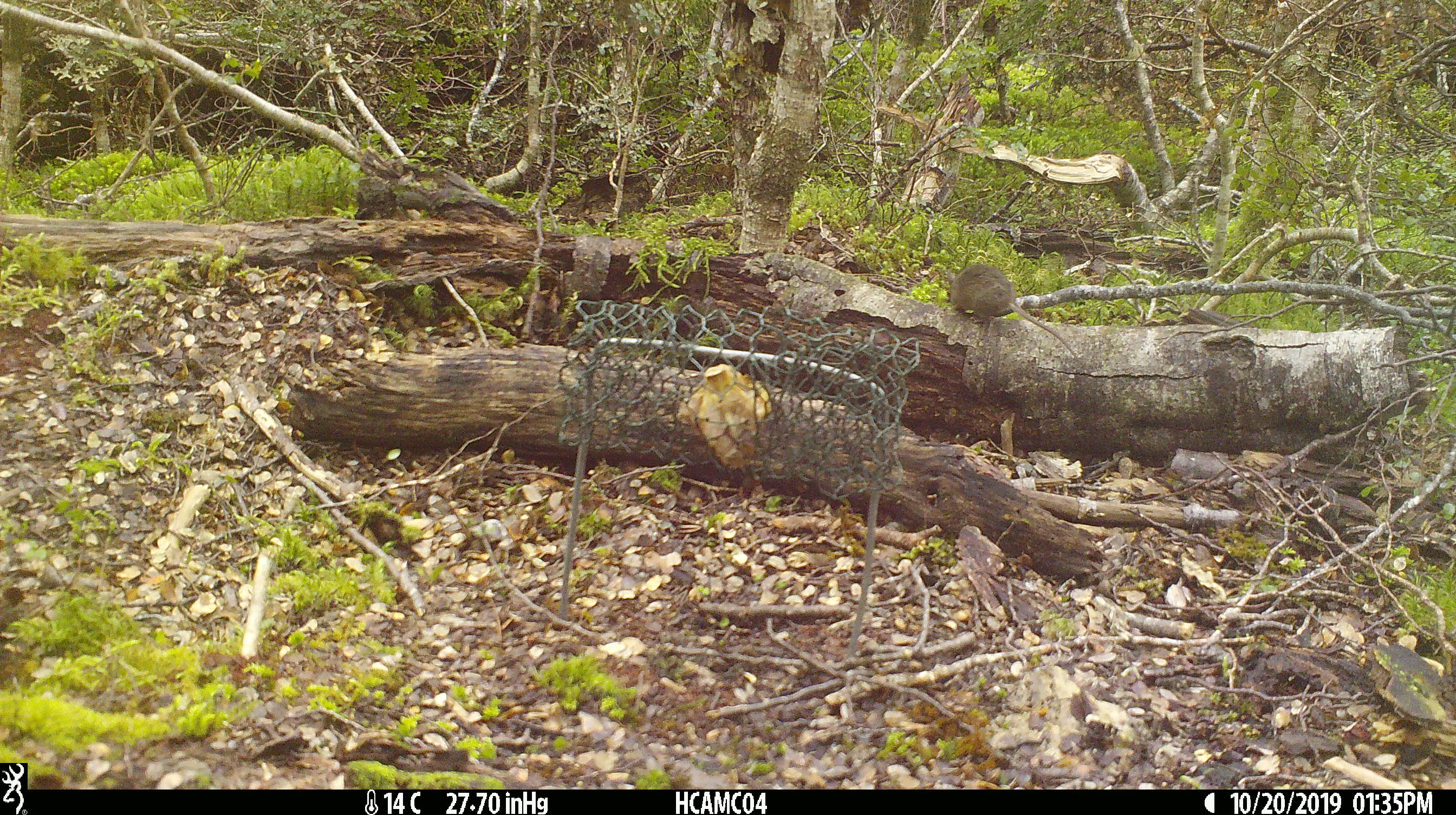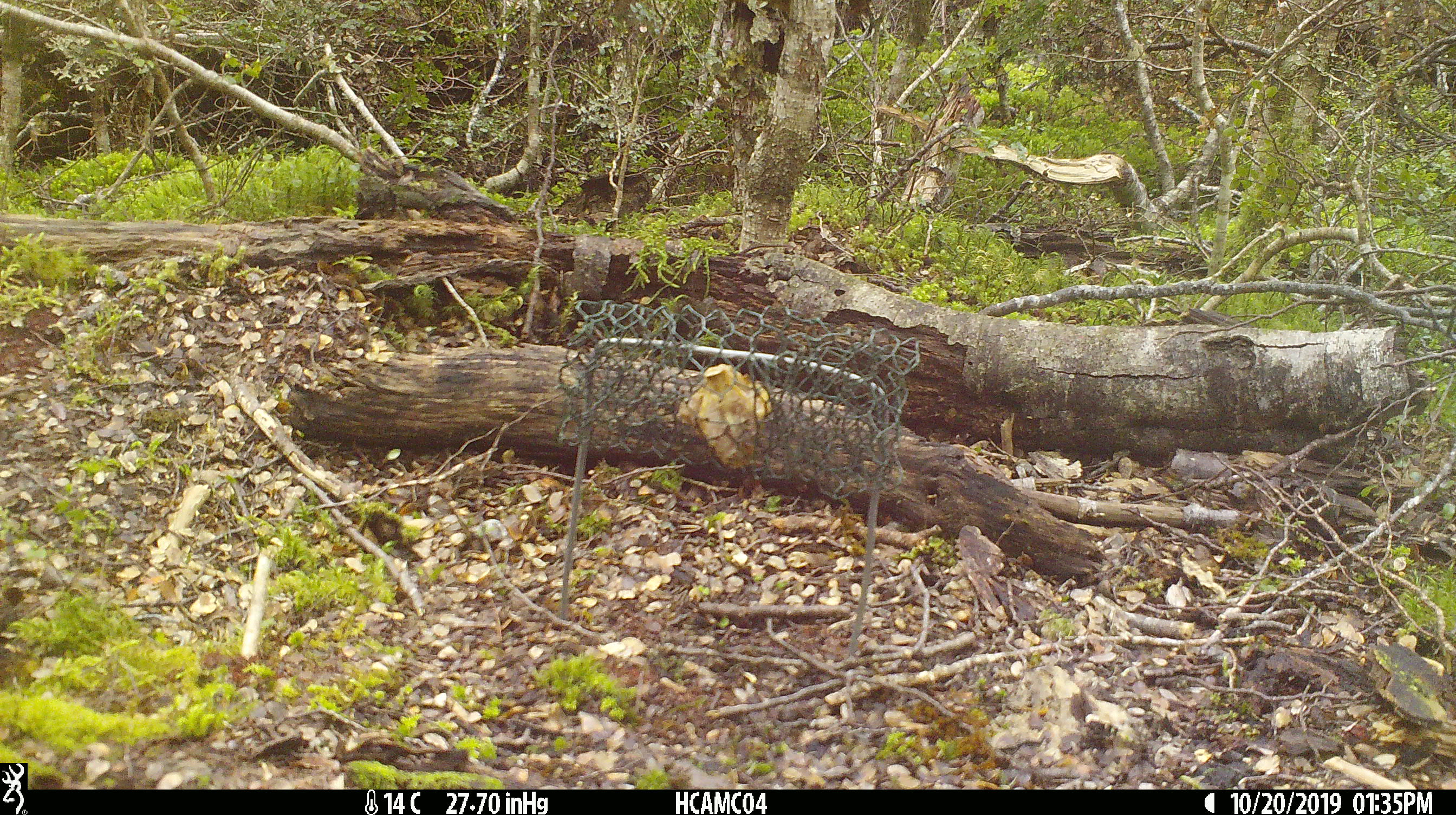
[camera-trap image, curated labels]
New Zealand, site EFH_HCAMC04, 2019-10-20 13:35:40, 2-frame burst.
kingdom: Animalia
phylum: Chordata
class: Mammalia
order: Rodentia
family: Muridae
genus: Mus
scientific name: Mus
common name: mouse